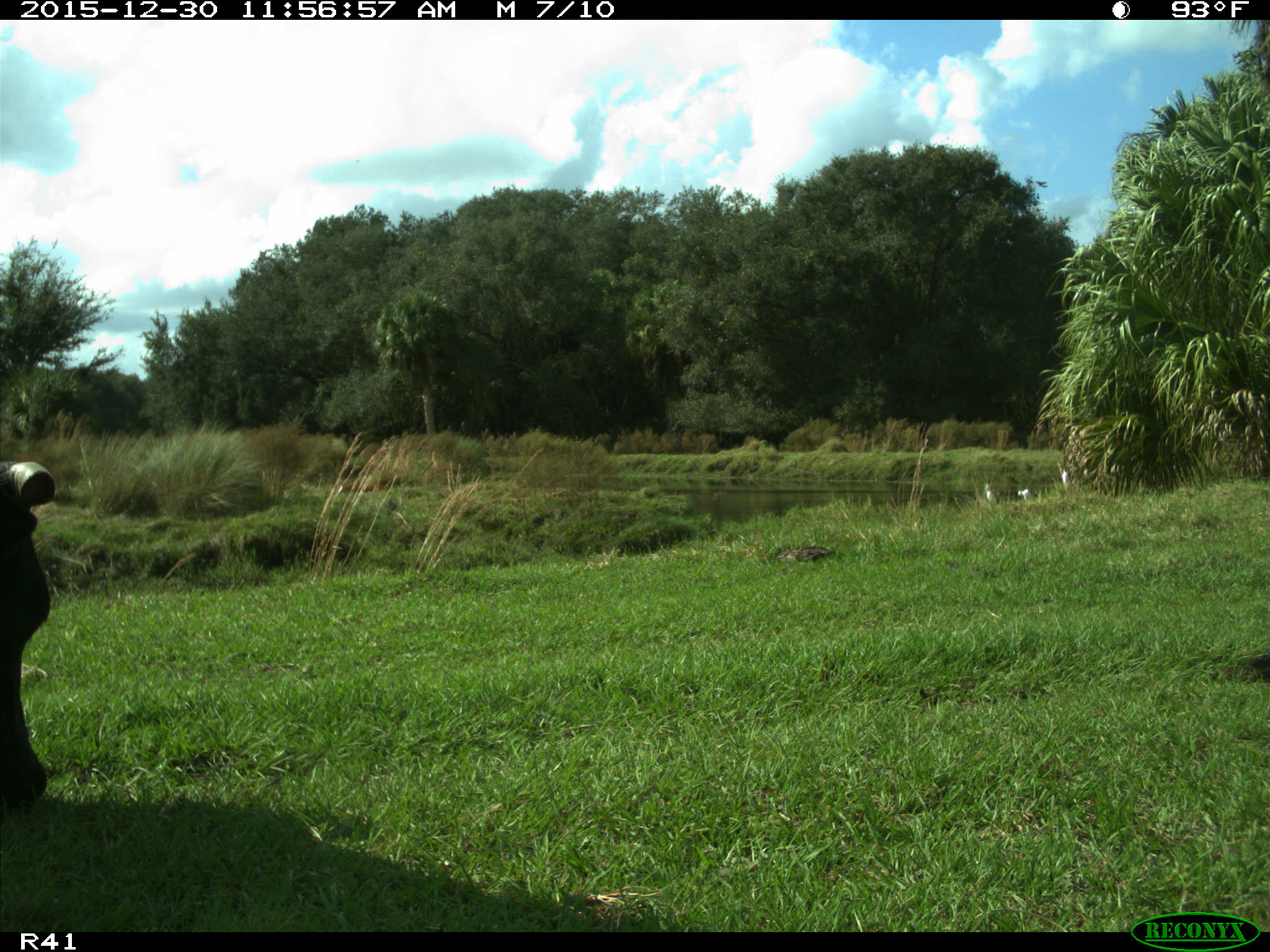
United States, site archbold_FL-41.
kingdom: Animalia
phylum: Chordata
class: Mammalia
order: Artiodactyla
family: Bovidae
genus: Bos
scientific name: Bos taurus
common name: domestic cow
Bos taurus (domestic cow).